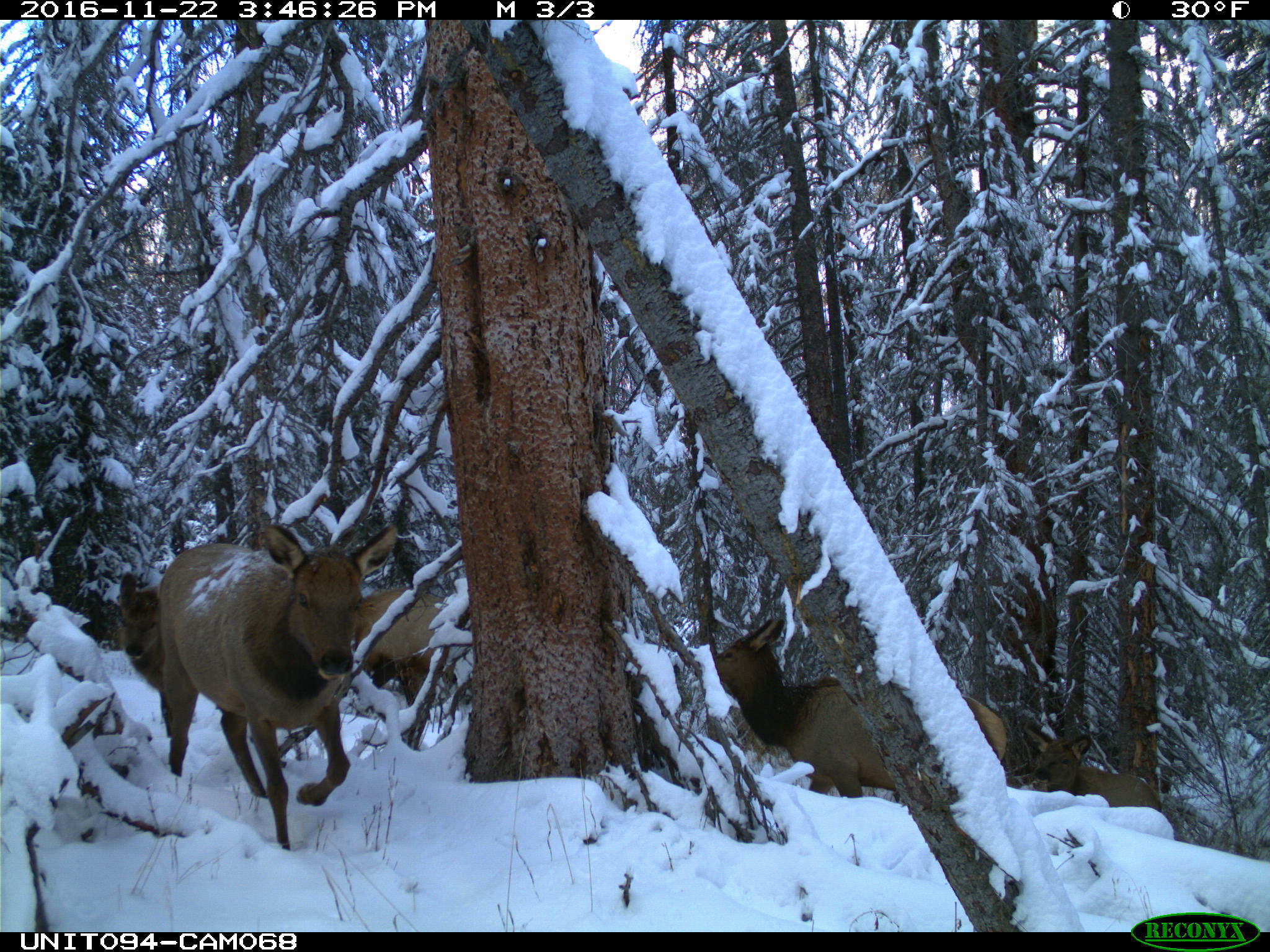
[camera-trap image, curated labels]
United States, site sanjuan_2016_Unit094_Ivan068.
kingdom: Animalia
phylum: Chordata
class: Mammalia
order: Artiodactyla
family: Cervidae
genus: Cervus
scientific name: Cervus elaphus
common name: red deer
Cervus elaphus (red deer).